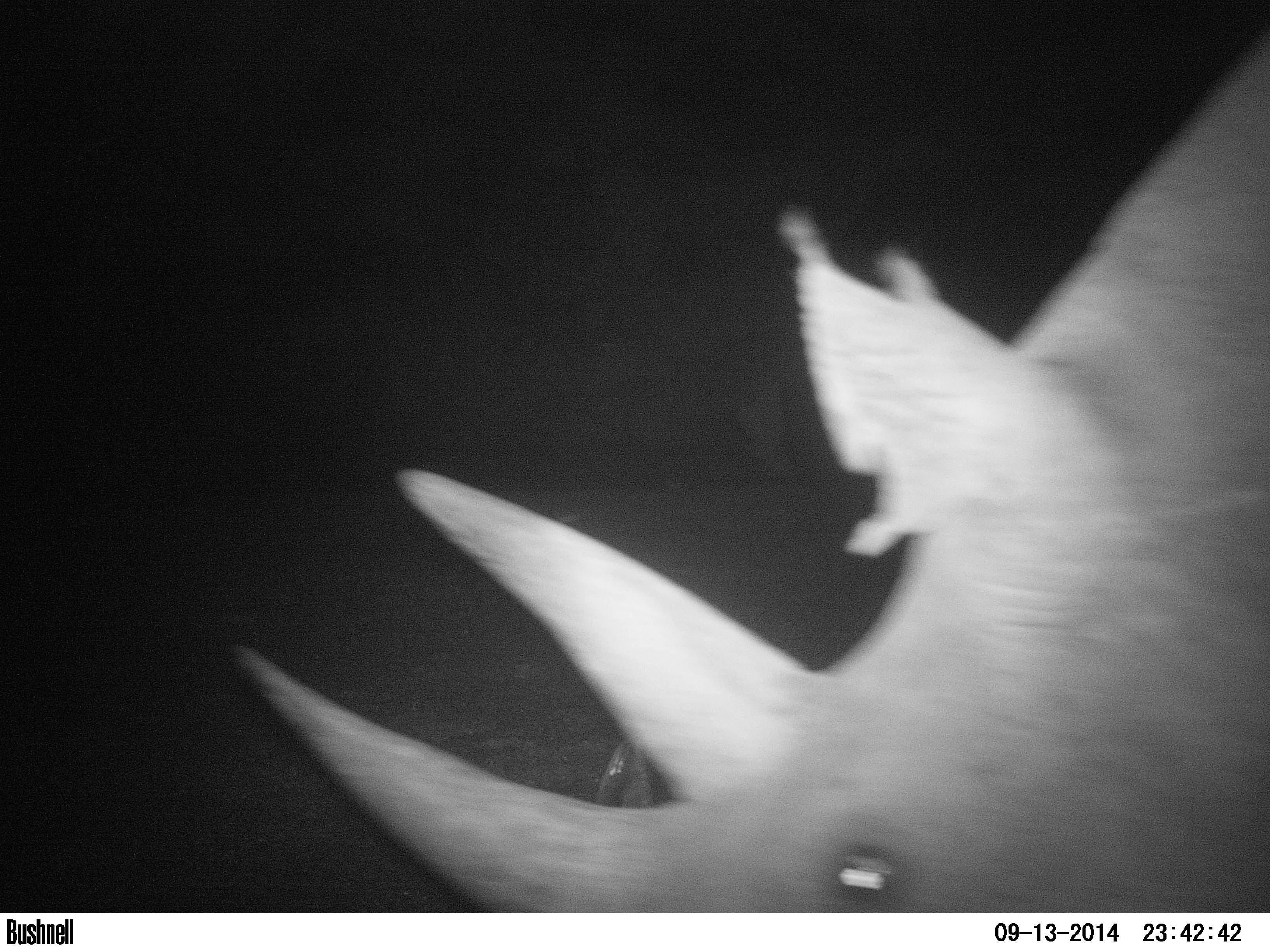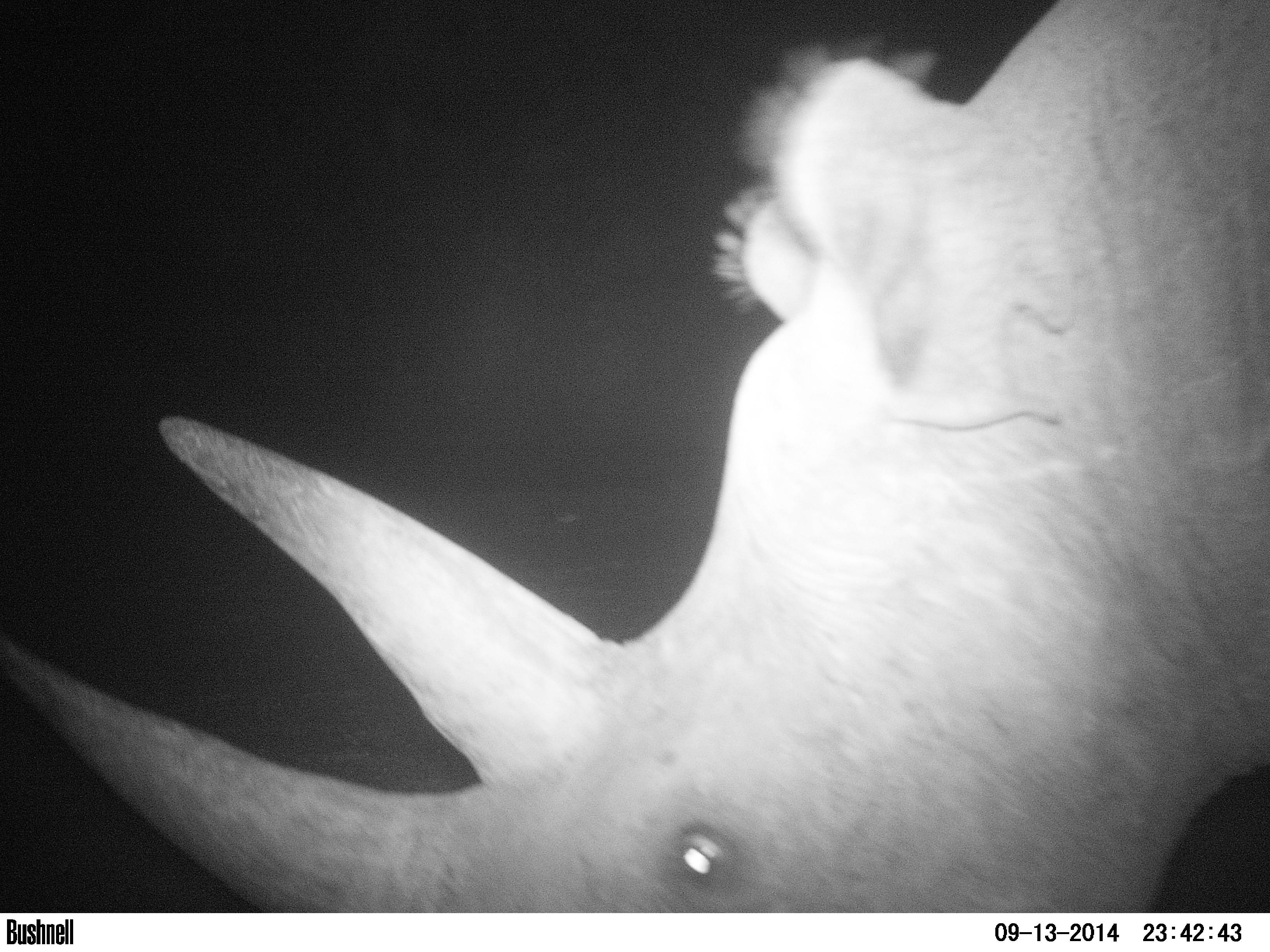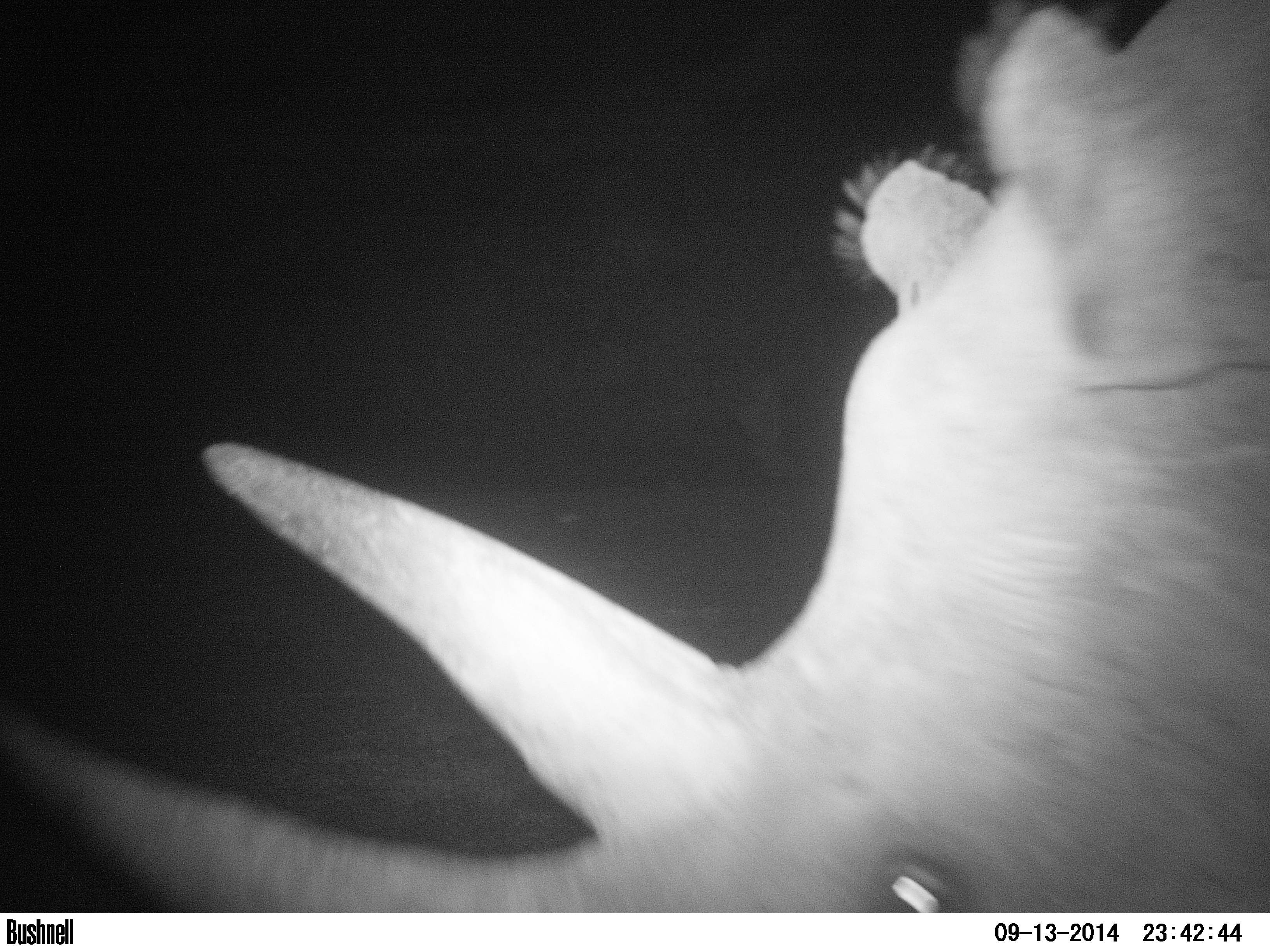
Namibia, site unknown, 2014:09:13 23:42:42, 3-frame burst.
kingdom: Animalia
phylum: Chordata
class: Mammalia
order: Perissodactyla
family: Rhinocerotidae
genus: Diceros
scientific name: Diceros bicornis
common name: black rhinoceros